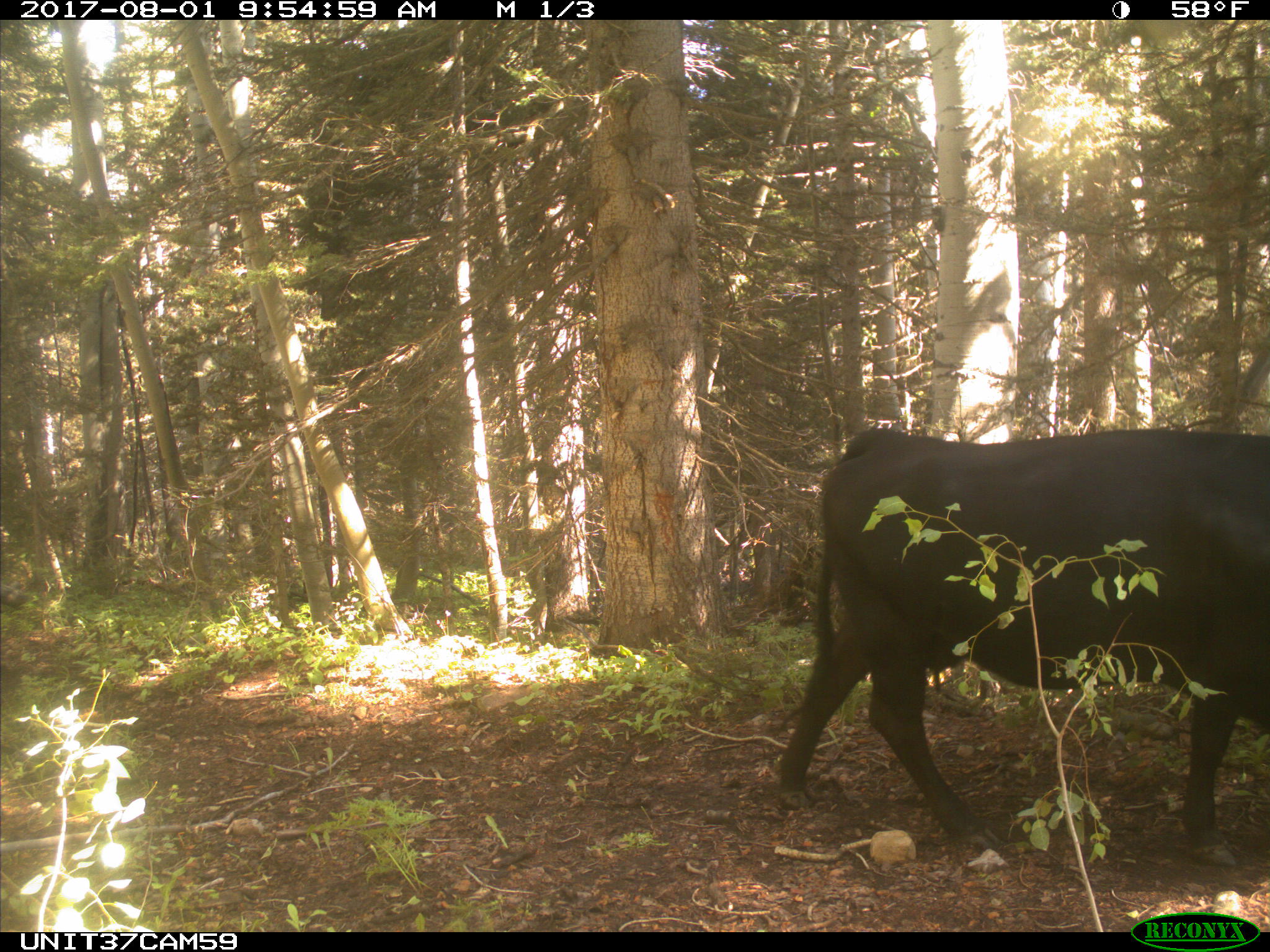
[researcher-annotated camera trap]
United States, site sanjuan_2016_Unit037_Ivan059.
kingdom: Animalia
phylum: Chordata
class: Mammalia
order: Artiodactyla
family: Bovidae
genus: Bos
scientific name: Bos taurus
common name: domestic cow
Bos taurus (domestic cow).